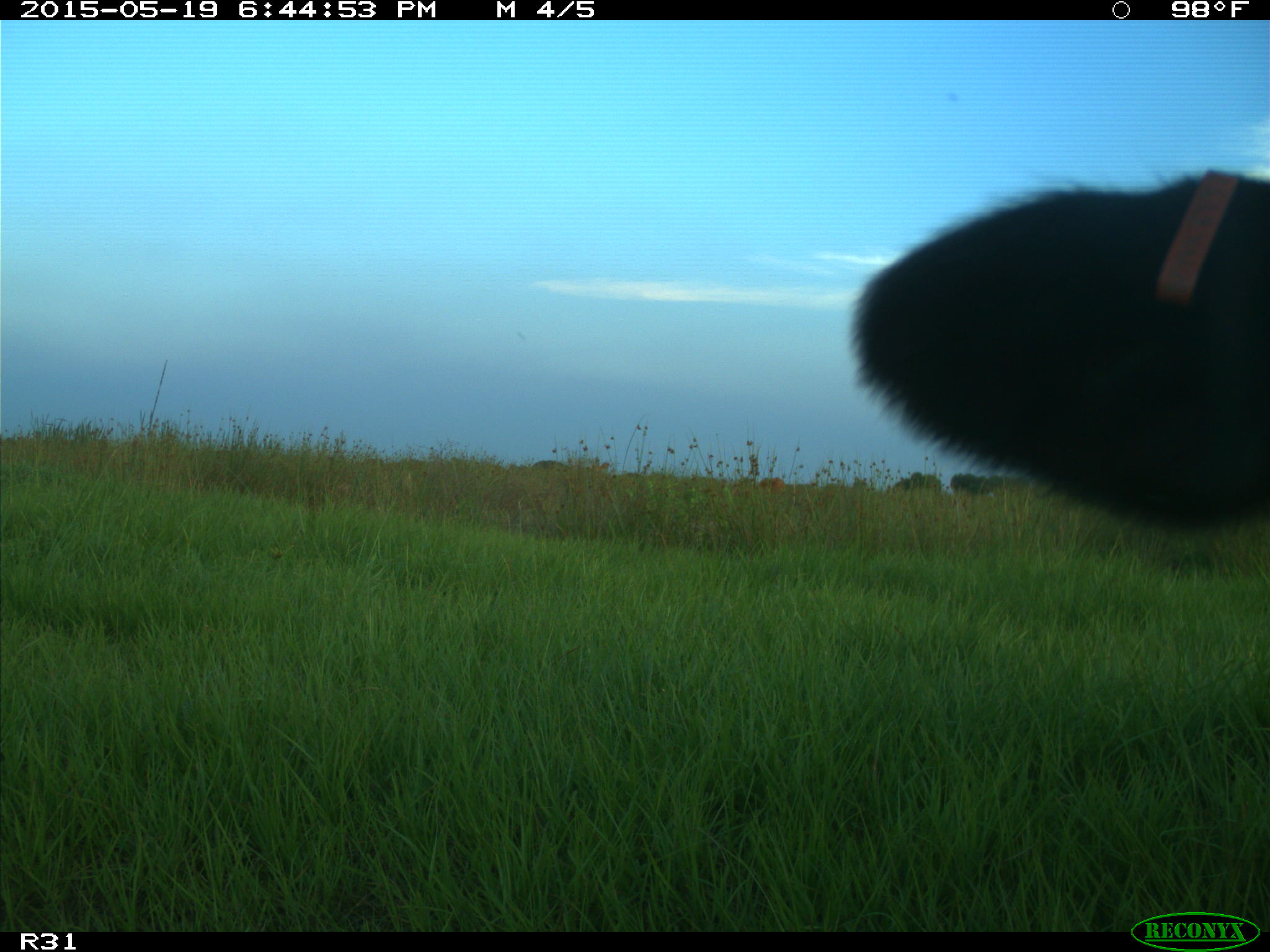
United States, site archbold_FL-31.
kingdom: Animalia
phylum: Chordata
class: Mammalia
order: Artiodactyla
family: Bovidae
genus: Bos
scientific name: Bos taurus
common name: domestic cow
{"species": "Bos taurus (domestic cow)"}